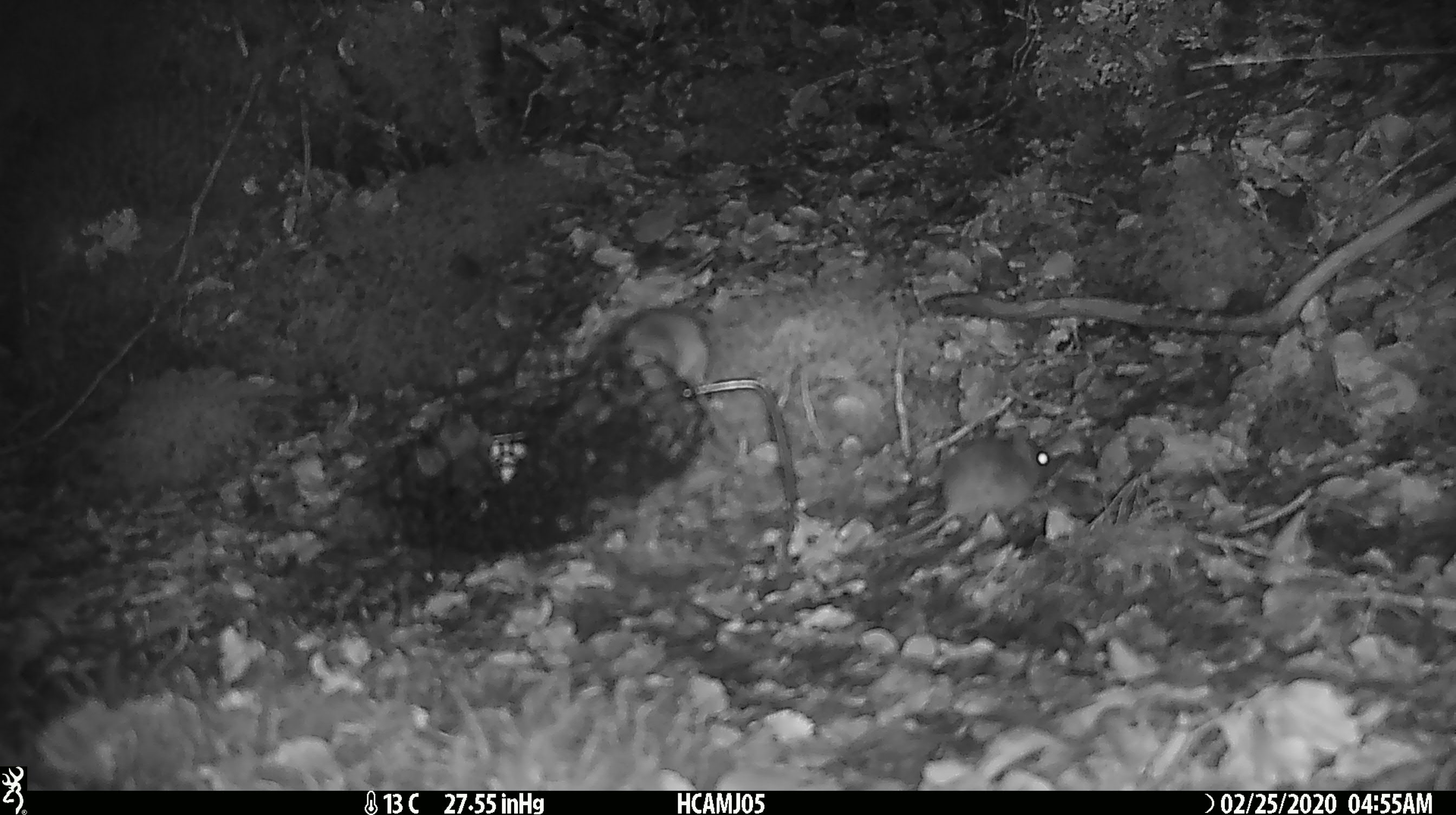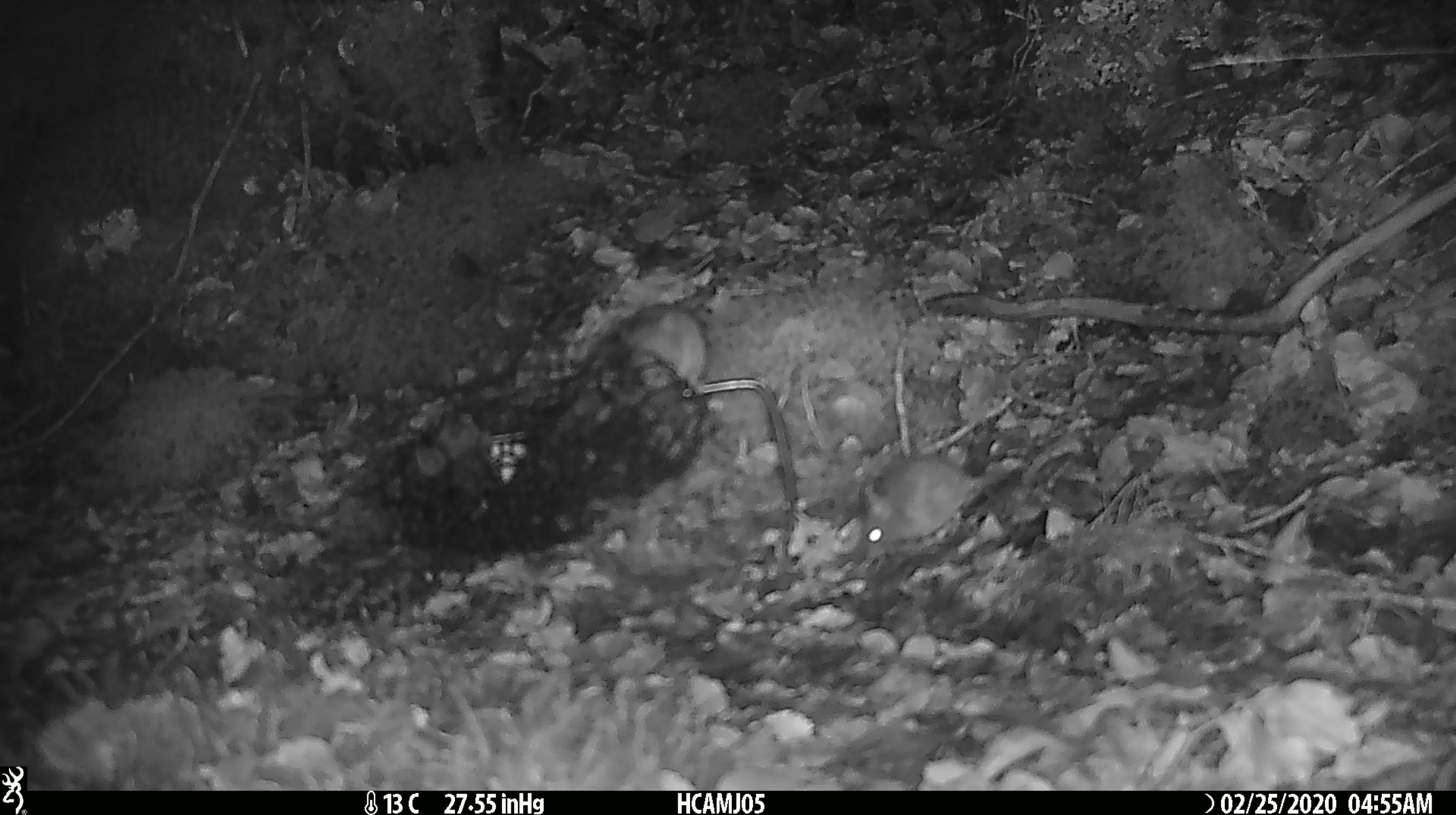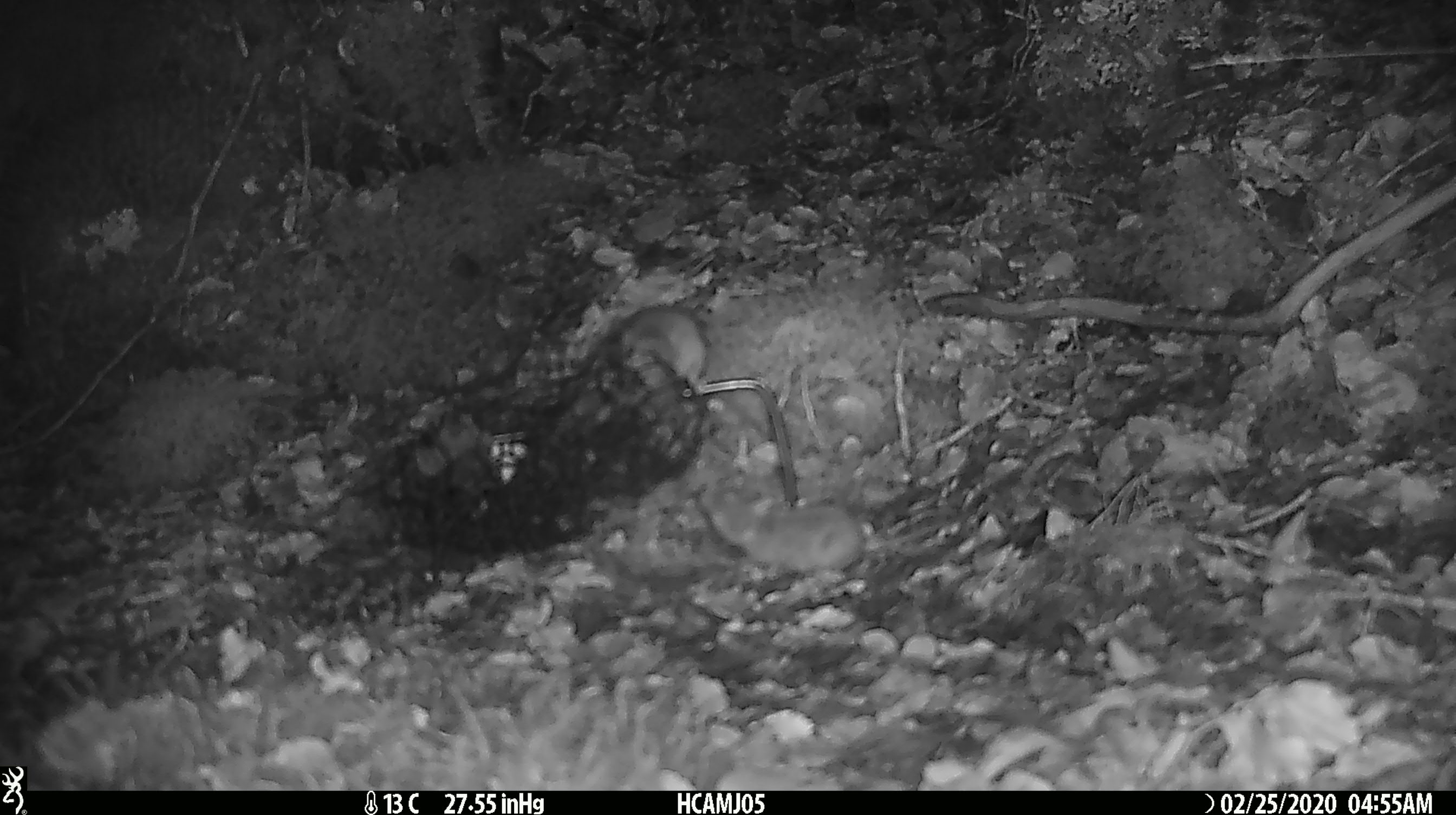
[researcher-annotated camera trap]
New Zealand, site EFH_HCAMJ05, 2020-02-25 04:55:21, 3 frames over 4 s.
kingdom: Animalia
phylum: Chordata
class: Mammalia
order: Rodentia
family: Muridae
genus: Mus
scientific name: Mus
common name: mouse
Mouse (Mus).